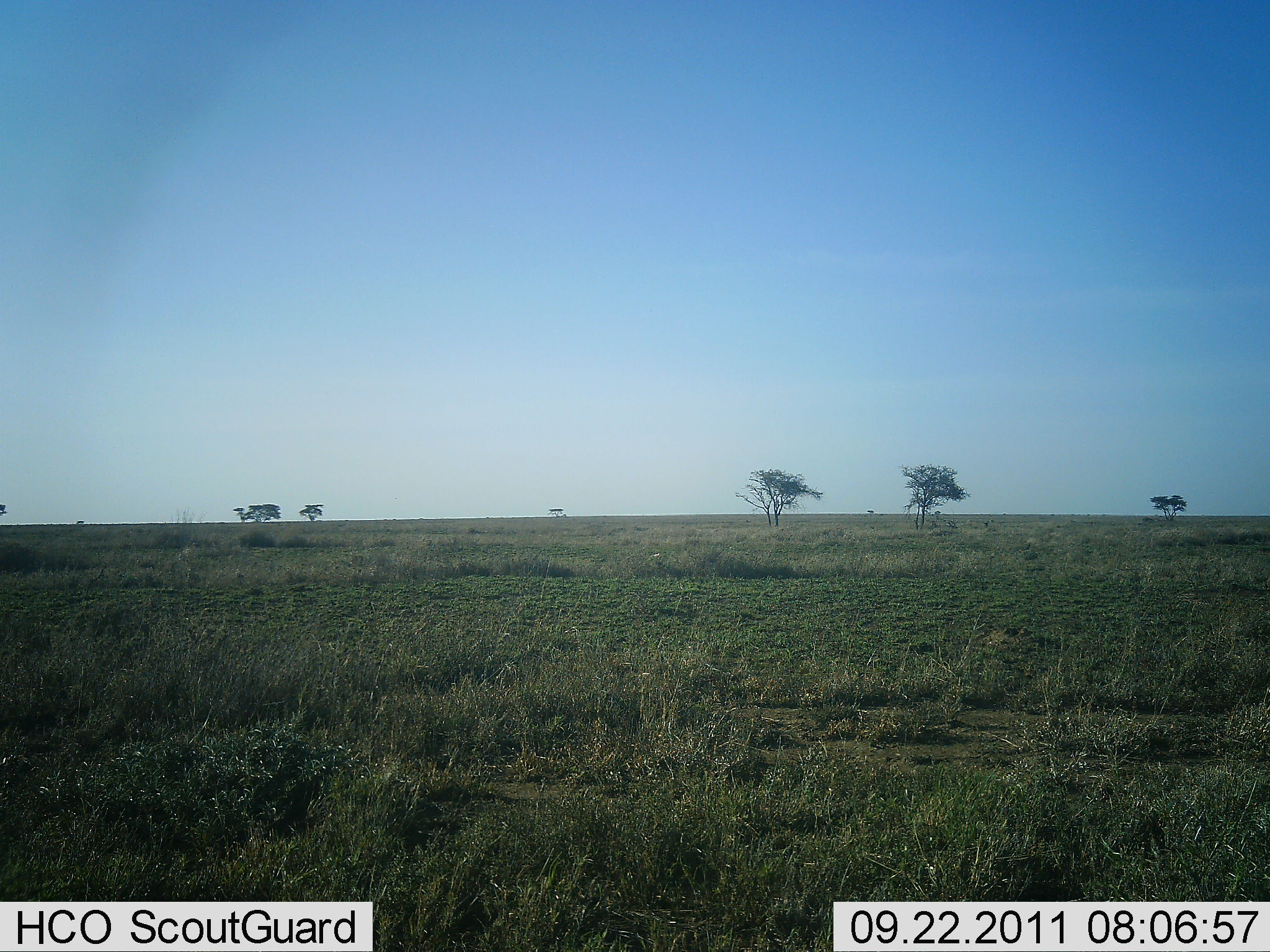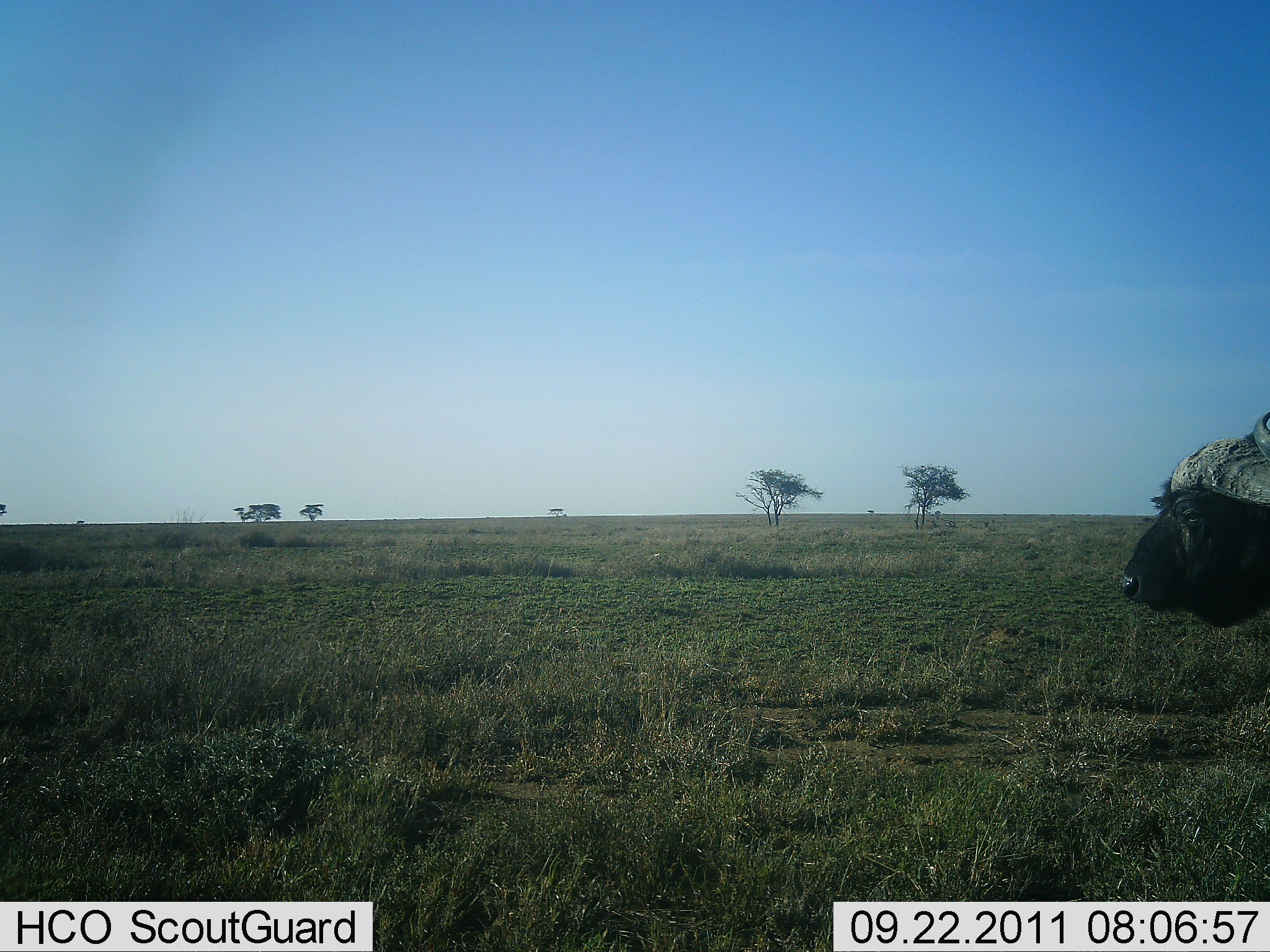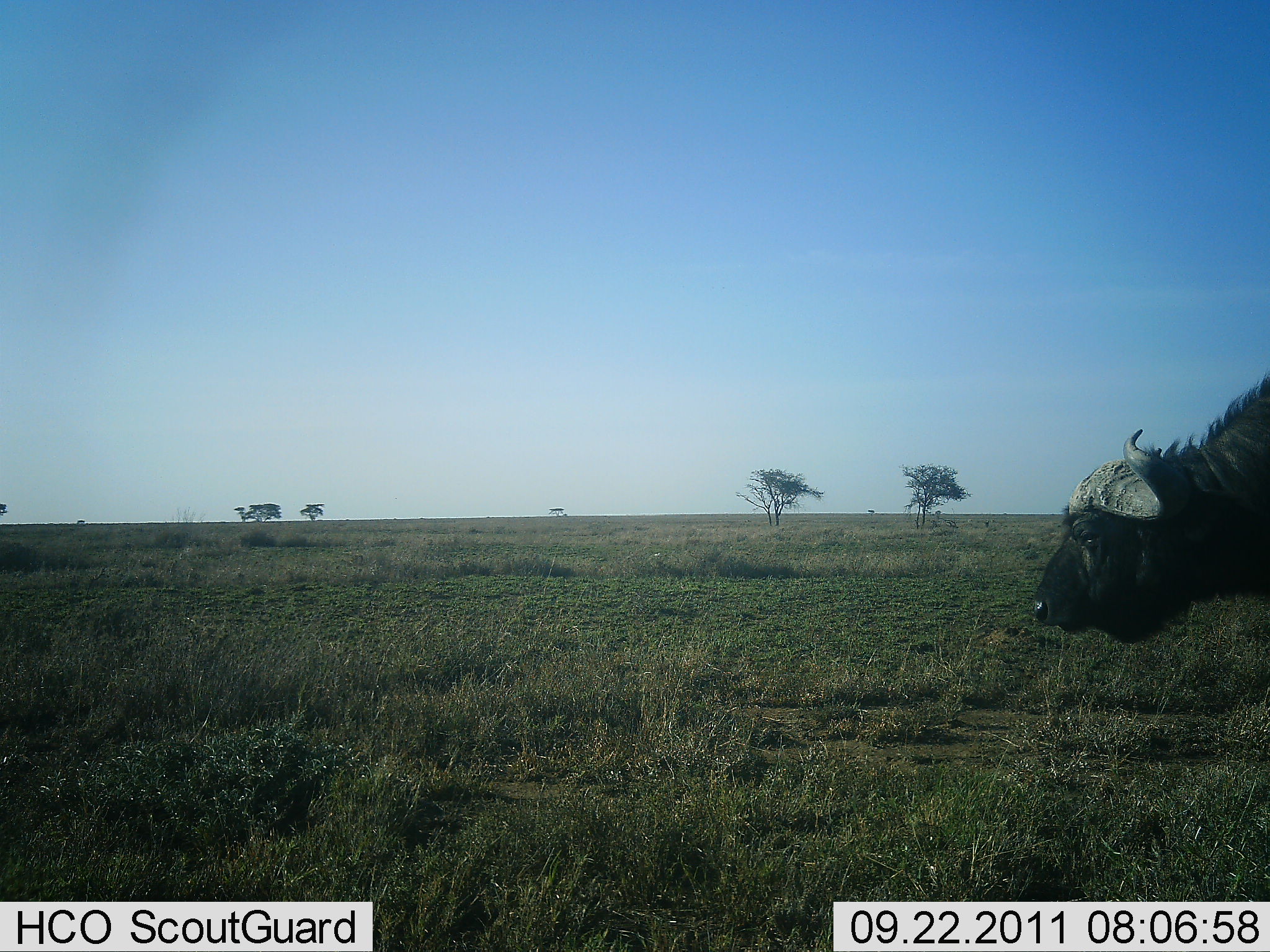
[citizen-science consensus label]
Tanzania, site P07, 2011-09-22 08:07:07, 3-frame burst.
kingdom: Animalia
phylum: Chordata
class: Mammalia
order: Artiodactyla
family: Bovidae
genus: Syncerus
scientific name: Syncerus caffer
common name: cape buffalo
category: buffalo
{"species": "buffalo (cape buffalo) (Syncerus caffer)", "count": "1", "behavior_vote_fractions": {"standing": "0%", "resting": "0%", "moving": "92%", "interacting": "0%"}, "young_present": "0%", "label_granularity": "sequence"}